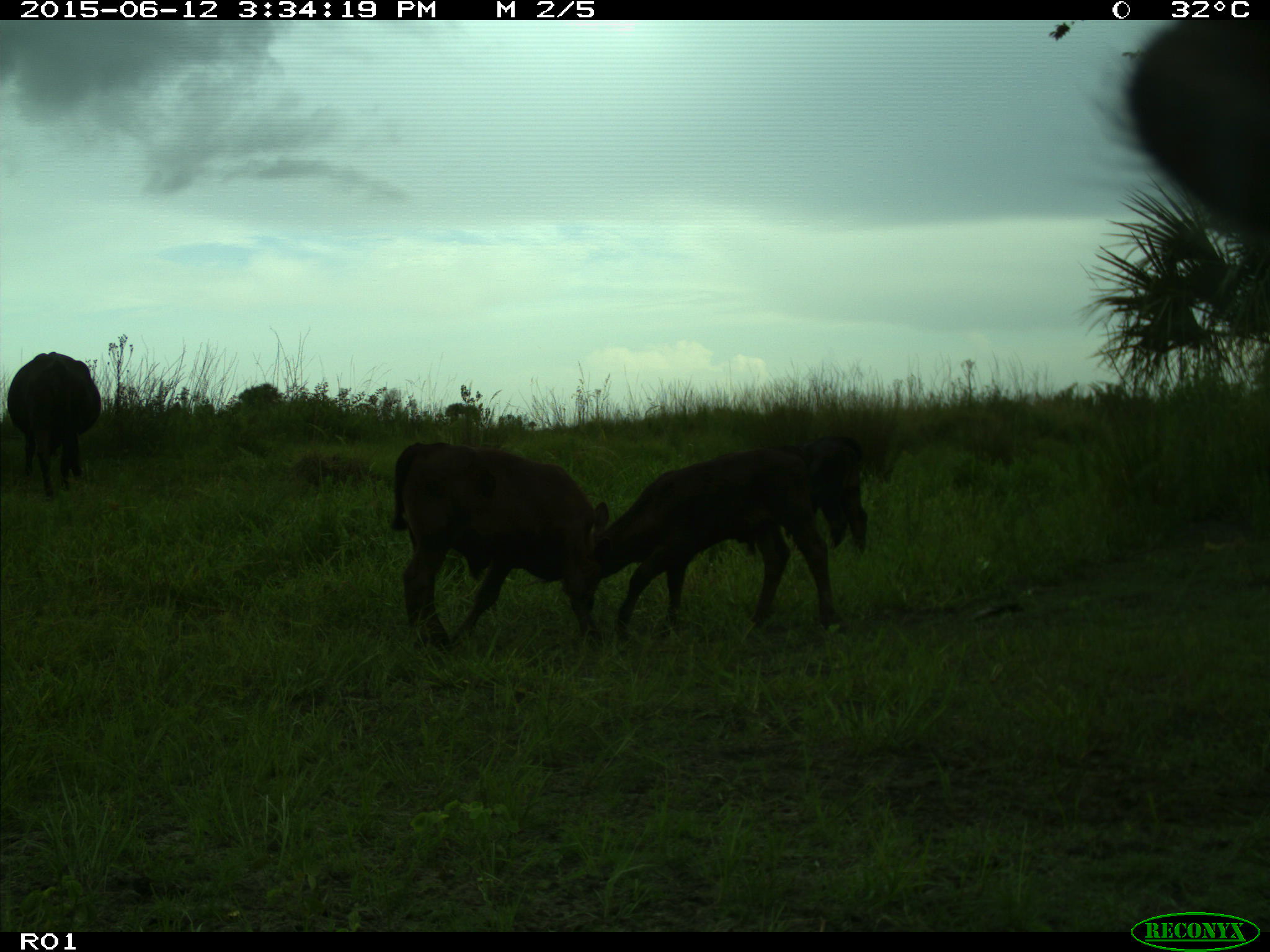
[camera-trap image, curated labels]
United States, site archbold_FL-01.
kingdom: Animalia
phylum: Chordata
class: Mammalia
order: Artiodactyla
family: Bovidae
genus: Bos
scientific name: Bos taurus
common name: domestic cow